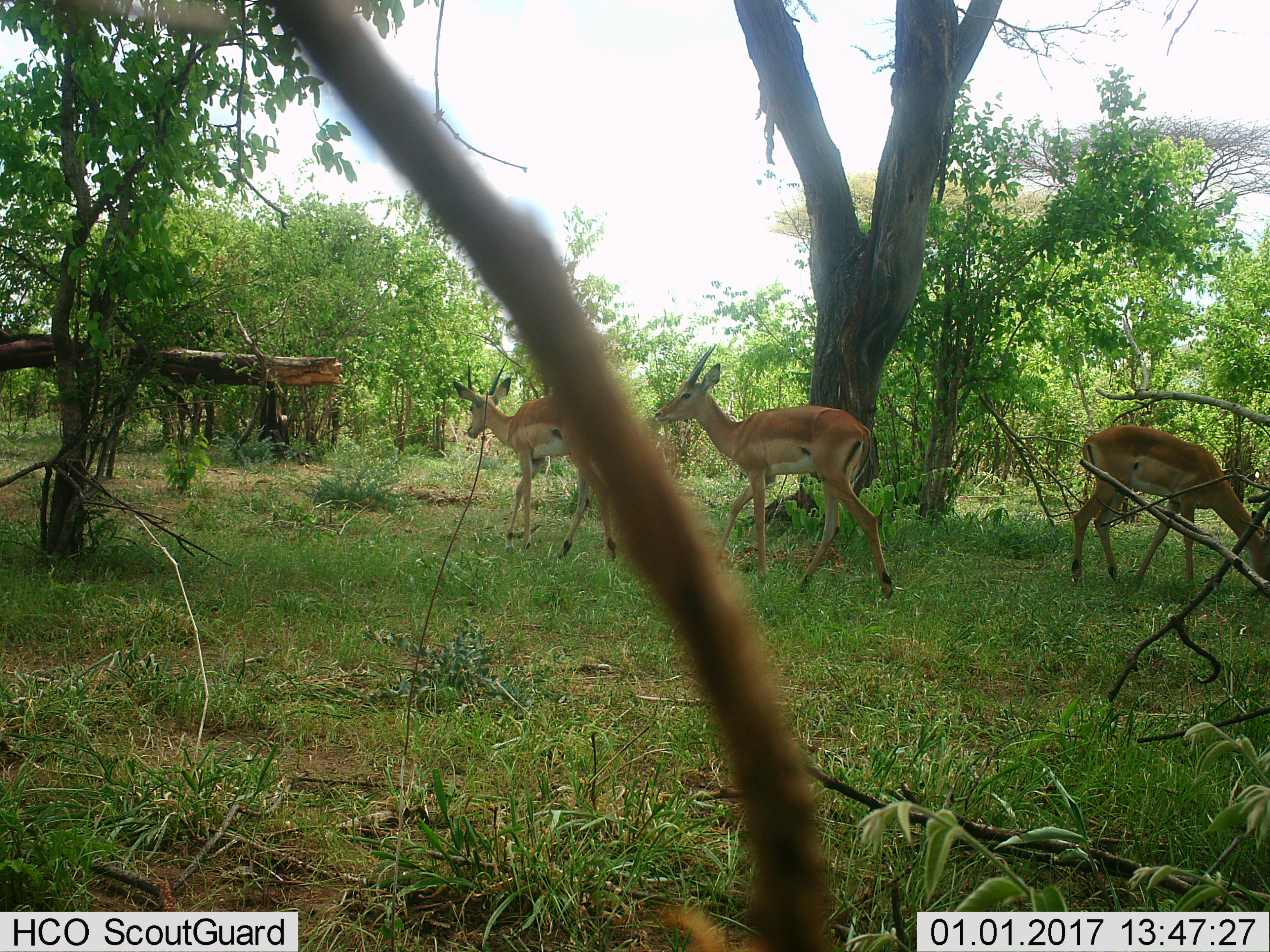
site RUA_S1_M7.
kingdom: Animalia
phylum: Chordata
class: Mammalia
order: Artiodactyla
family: Bovidae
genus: Aepyceros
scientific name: Aepyceros melampus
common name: impala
Impala (Aepyceros melampus), count 3. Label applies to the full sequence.